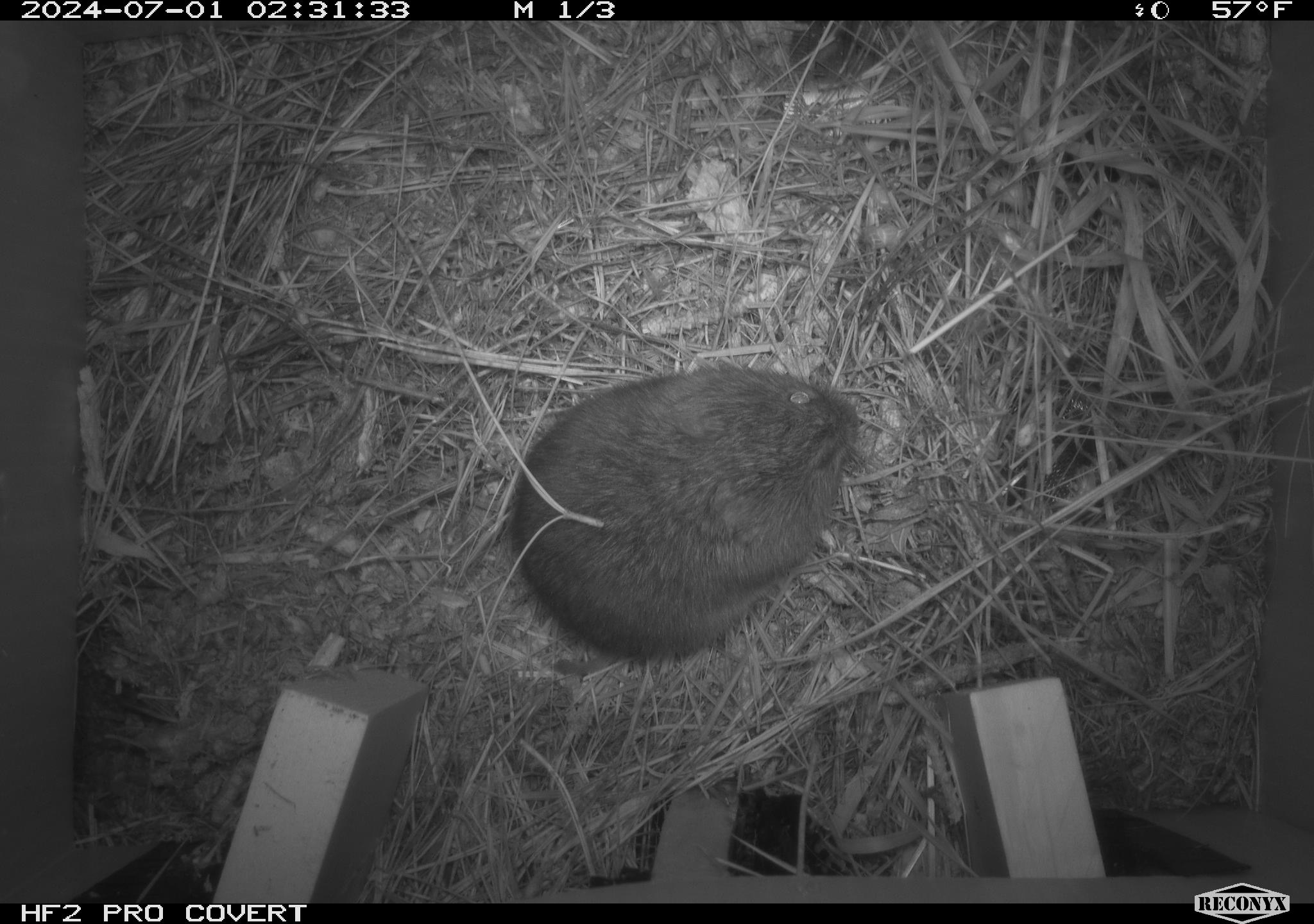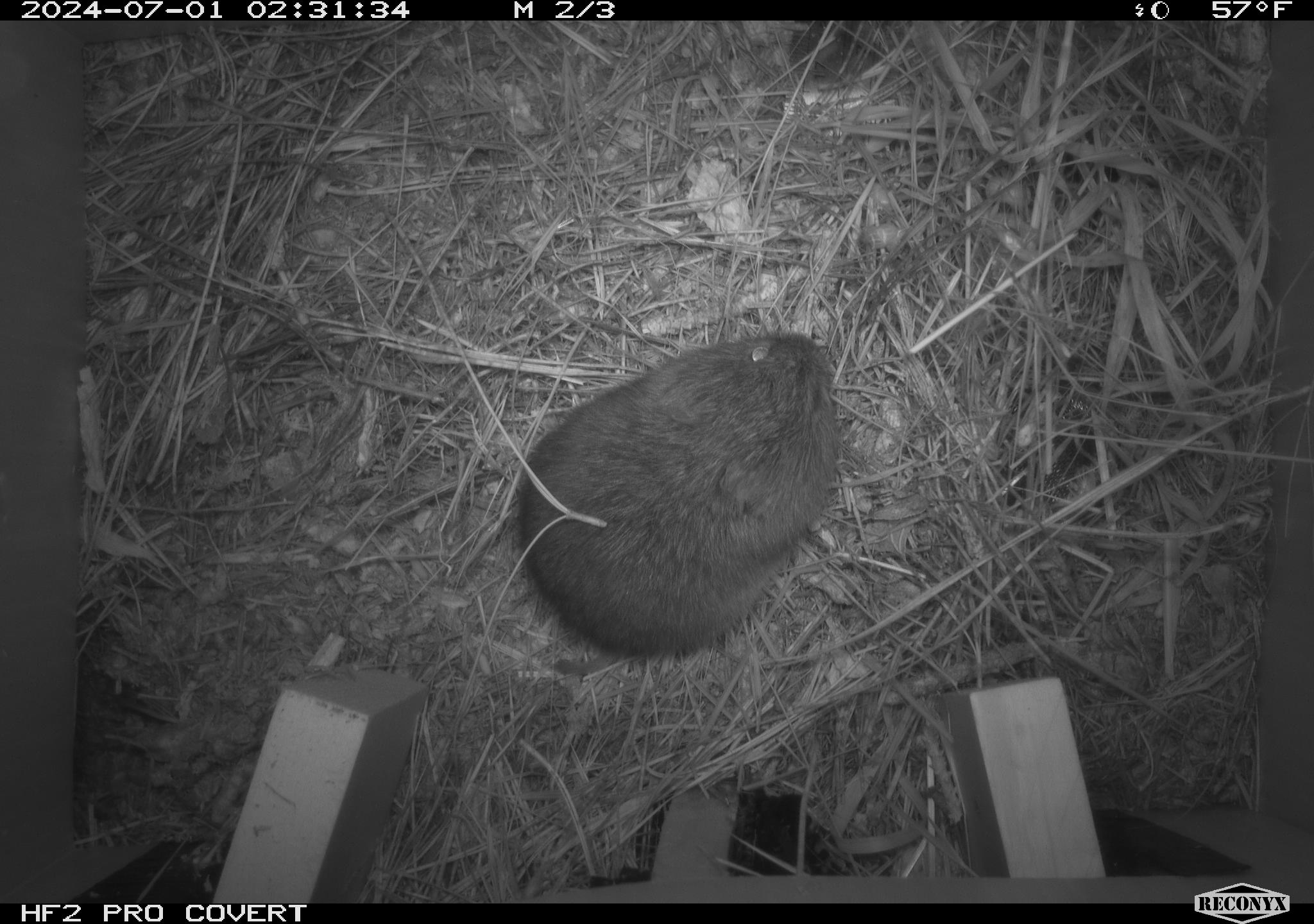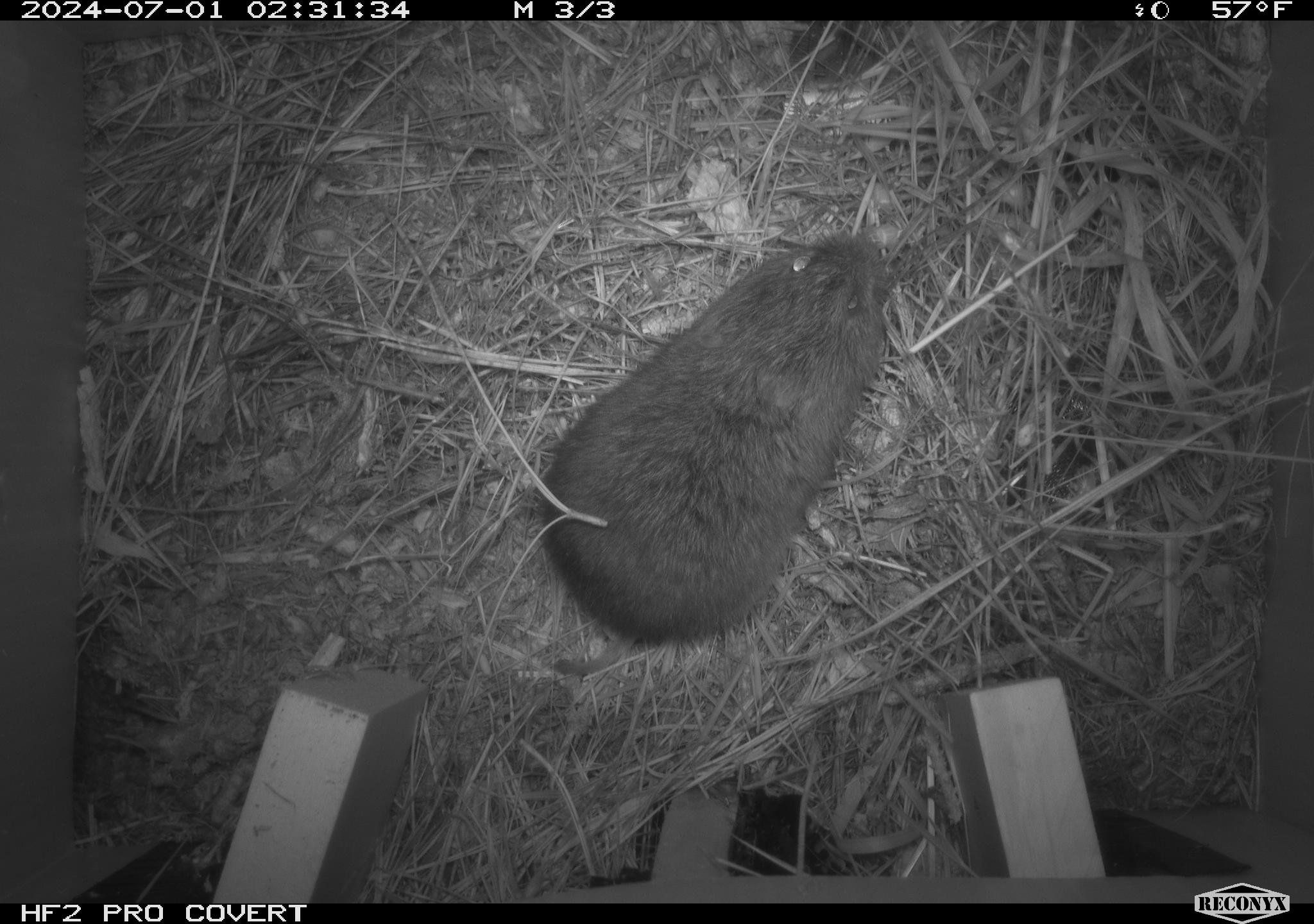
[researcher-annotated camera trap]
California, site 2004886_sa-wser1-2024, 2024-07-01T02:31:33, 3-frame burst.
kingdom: Animalia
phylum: Chordata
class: Mammalia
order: Rodentia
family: Cricetidae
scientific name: Arvicolinae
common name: voles, lemmings, and muskrats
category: arvicolinae subfamily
Arvicolinae subfamily (voles, lemmings, and muskrats) (Arvicolinae).